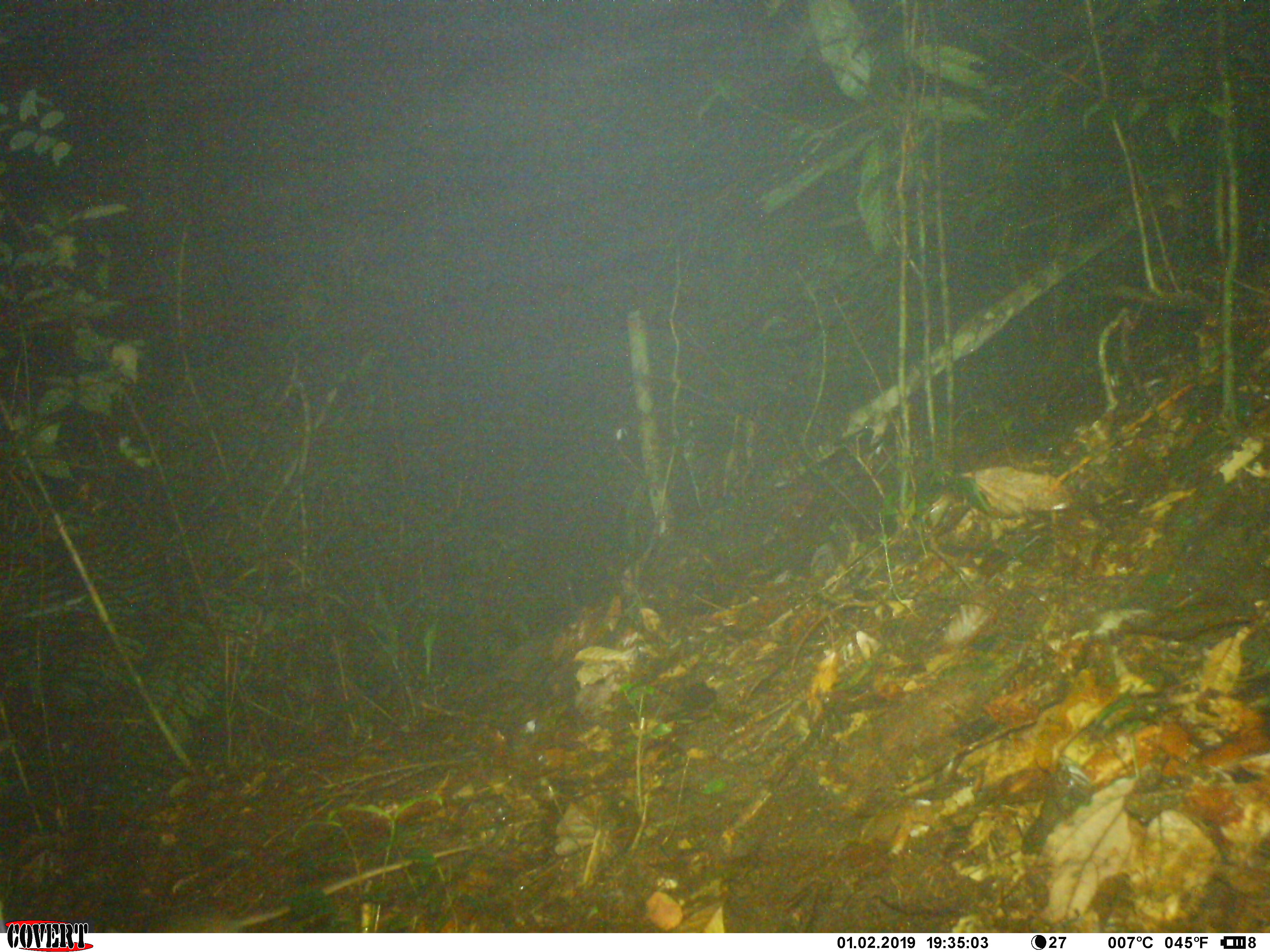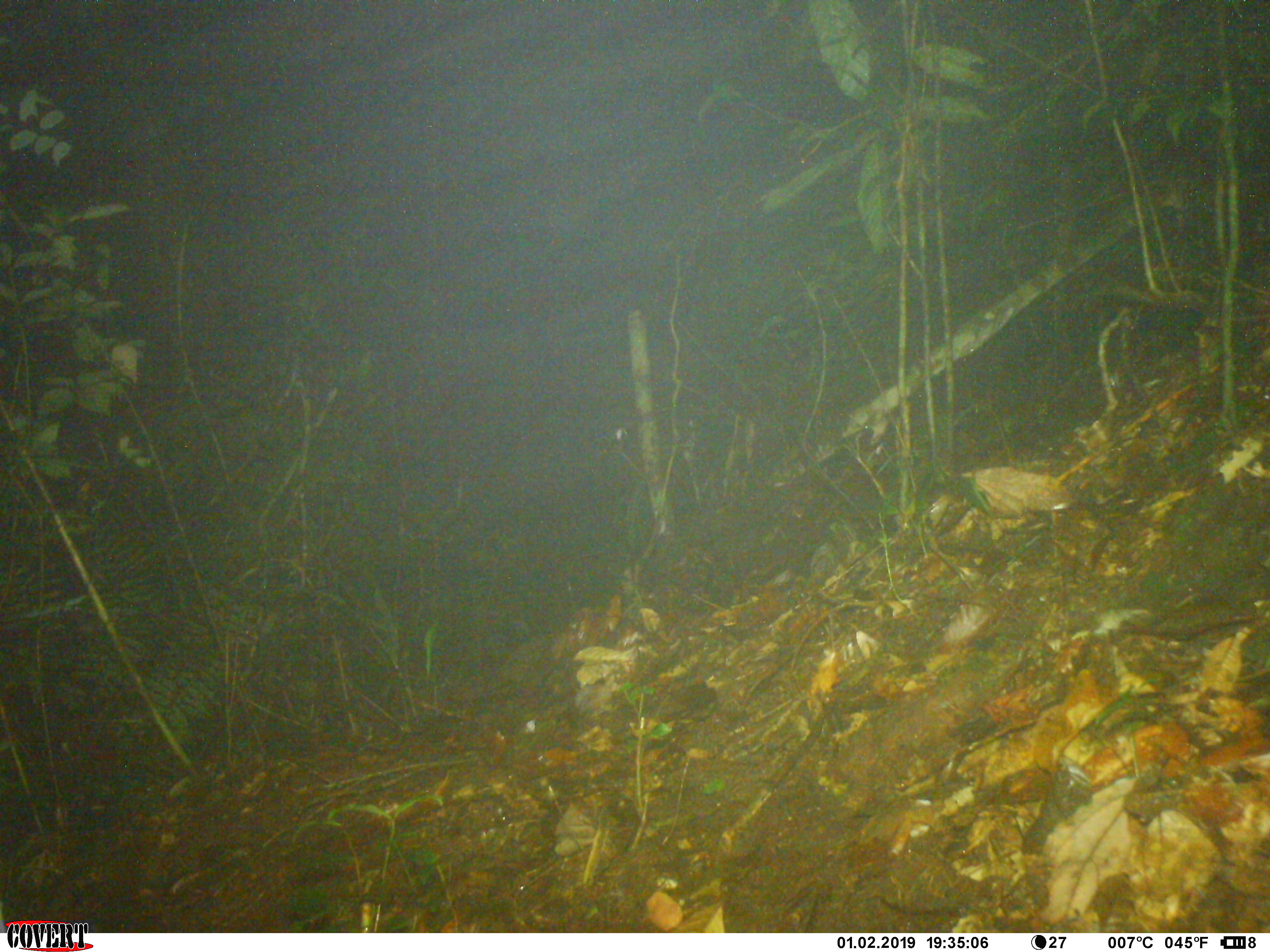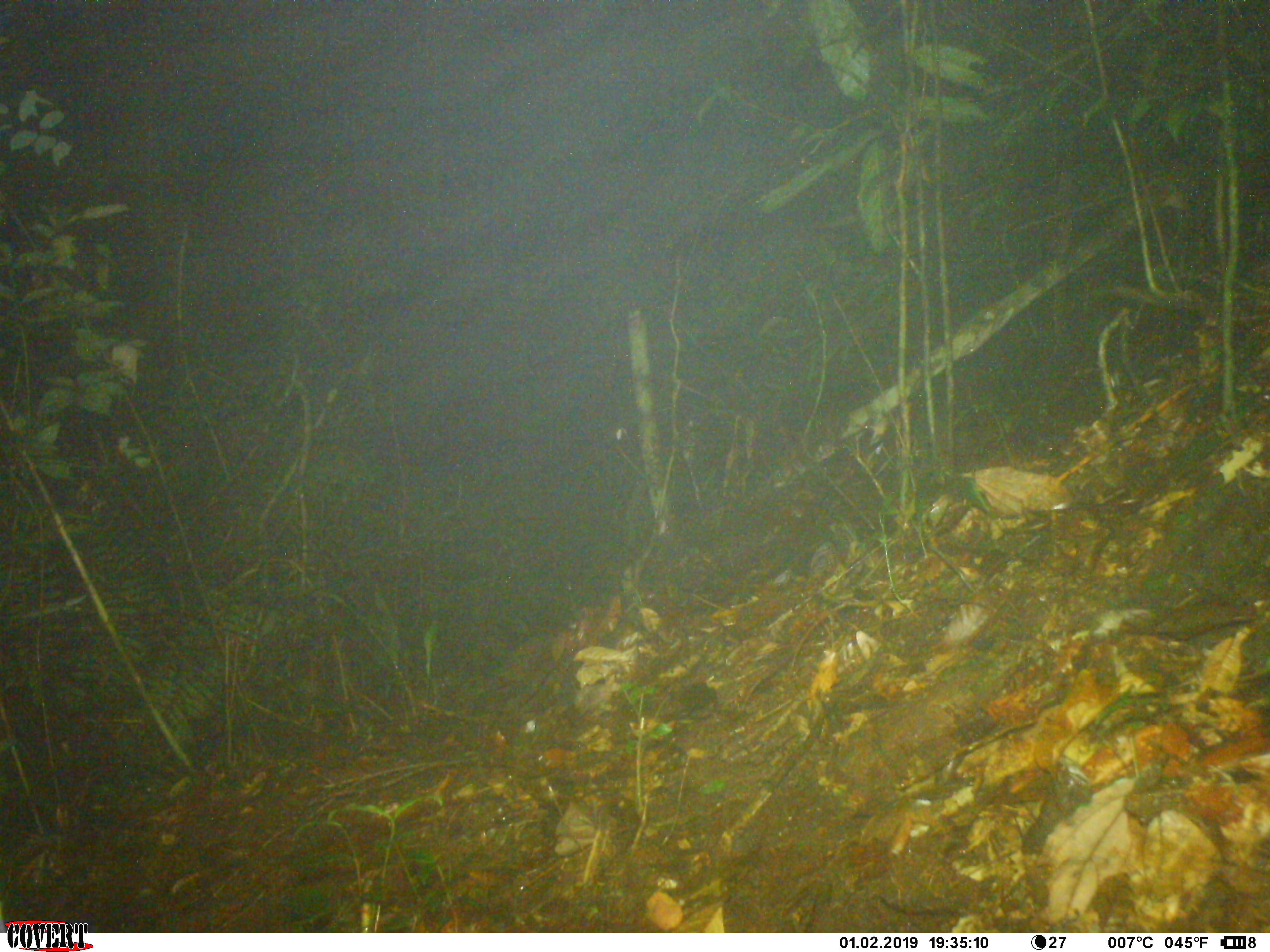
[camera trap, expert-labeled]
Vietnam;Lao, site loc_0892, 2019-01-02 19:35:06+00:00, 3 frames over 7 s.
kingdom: Animalia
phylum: Chordata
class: Mammalia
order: Rodentia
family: Muridae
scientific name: Muridae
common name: old-world mice and rats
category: unidentified murid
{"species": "unidentified murid (old-world mice and rats) (Muridae)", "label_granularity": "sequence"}